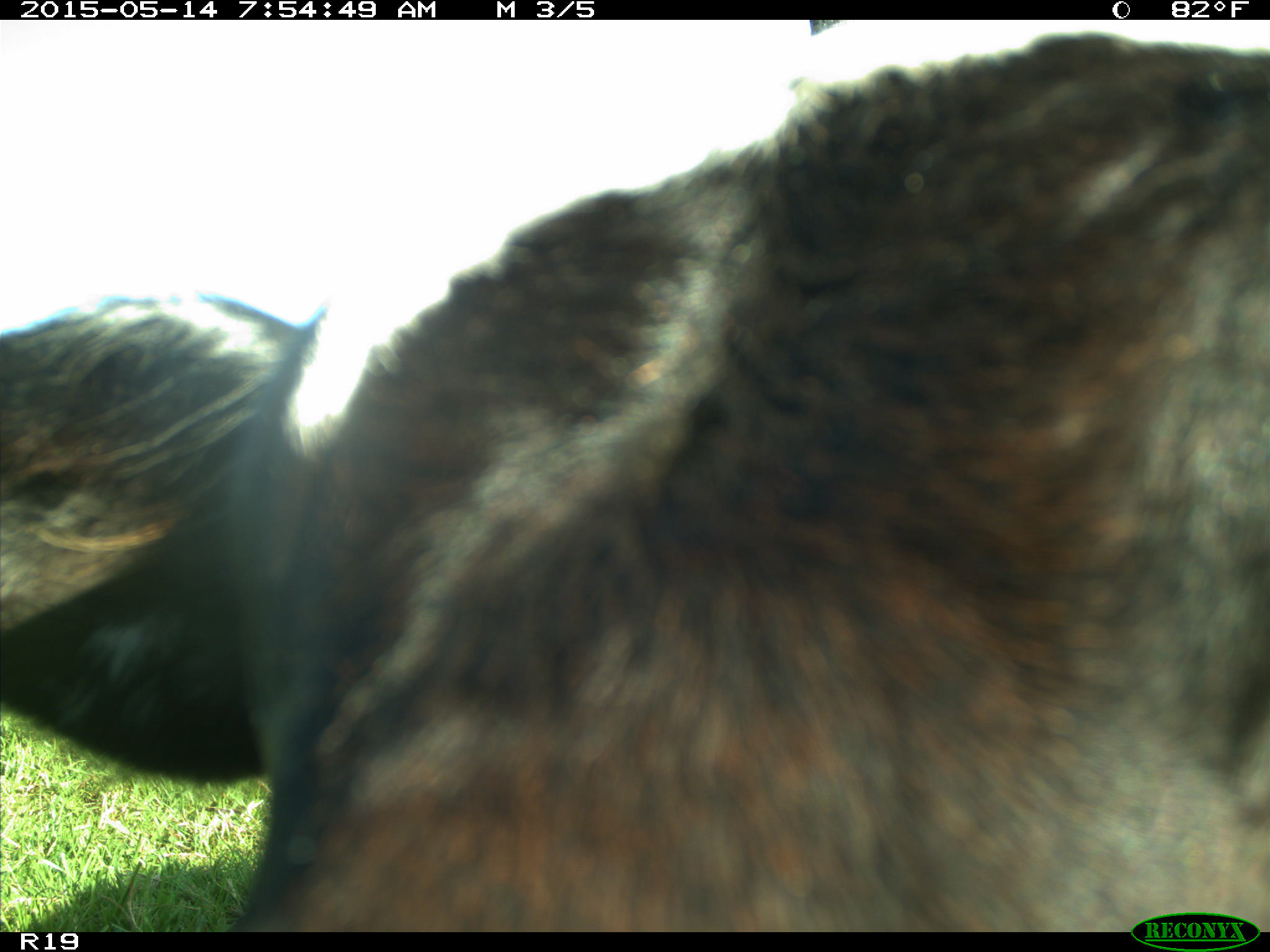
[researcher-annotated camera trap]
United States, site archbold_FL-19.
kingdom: Animalia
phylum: Chordata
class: Mammalia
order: Artiodactyla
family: Bovidae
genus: Bos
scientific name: Bos taurus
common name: domestic cow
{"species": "Bos taurus (domestic cow)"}